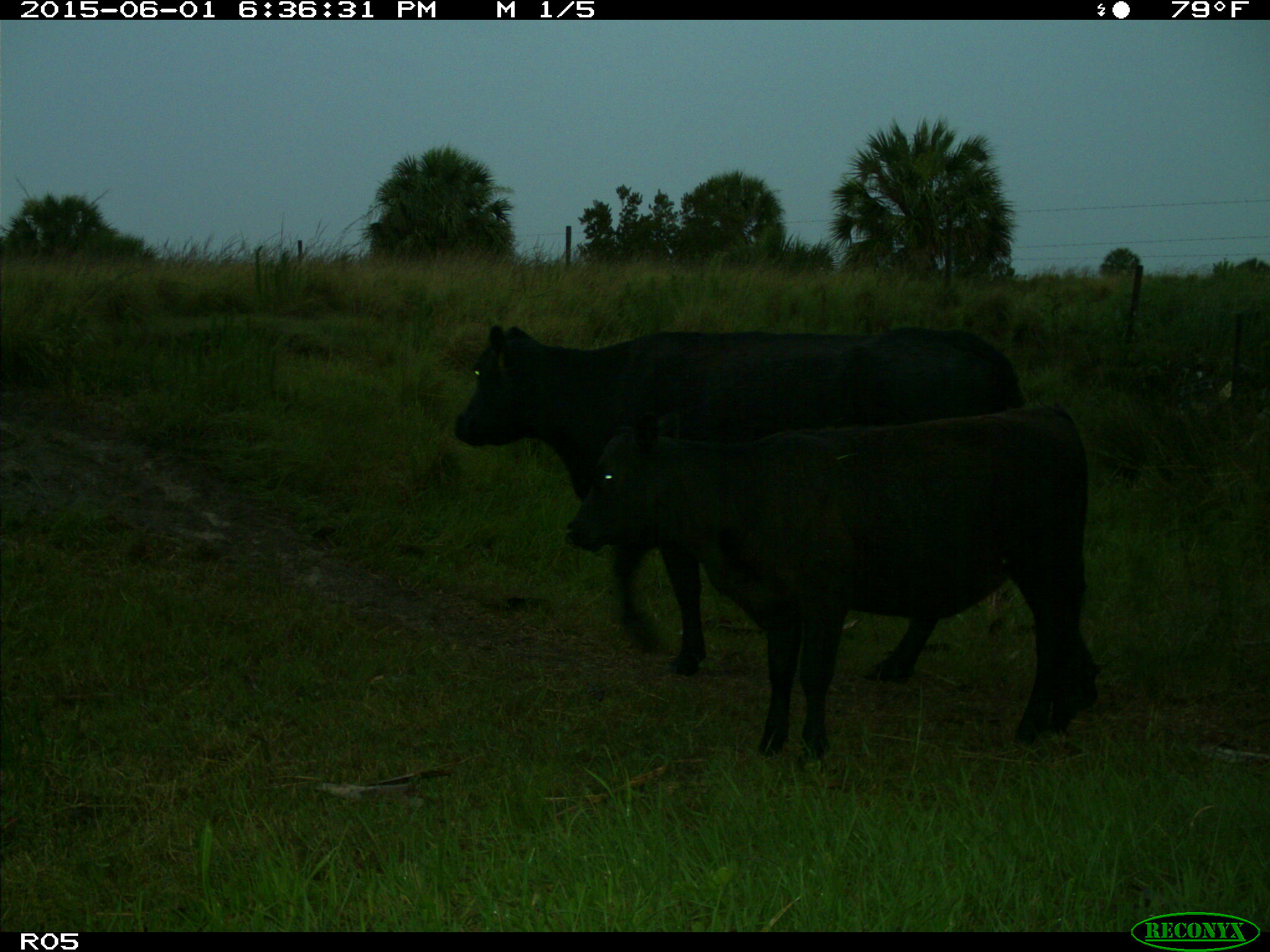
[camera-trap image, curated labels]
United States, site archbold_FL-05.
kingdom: Animalia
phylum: Chordata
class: Mammalia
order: Artiodactyla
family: Bovidae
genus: Bos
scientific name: Bos taurus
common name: domestic cow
Bos taurus (domestic cow).